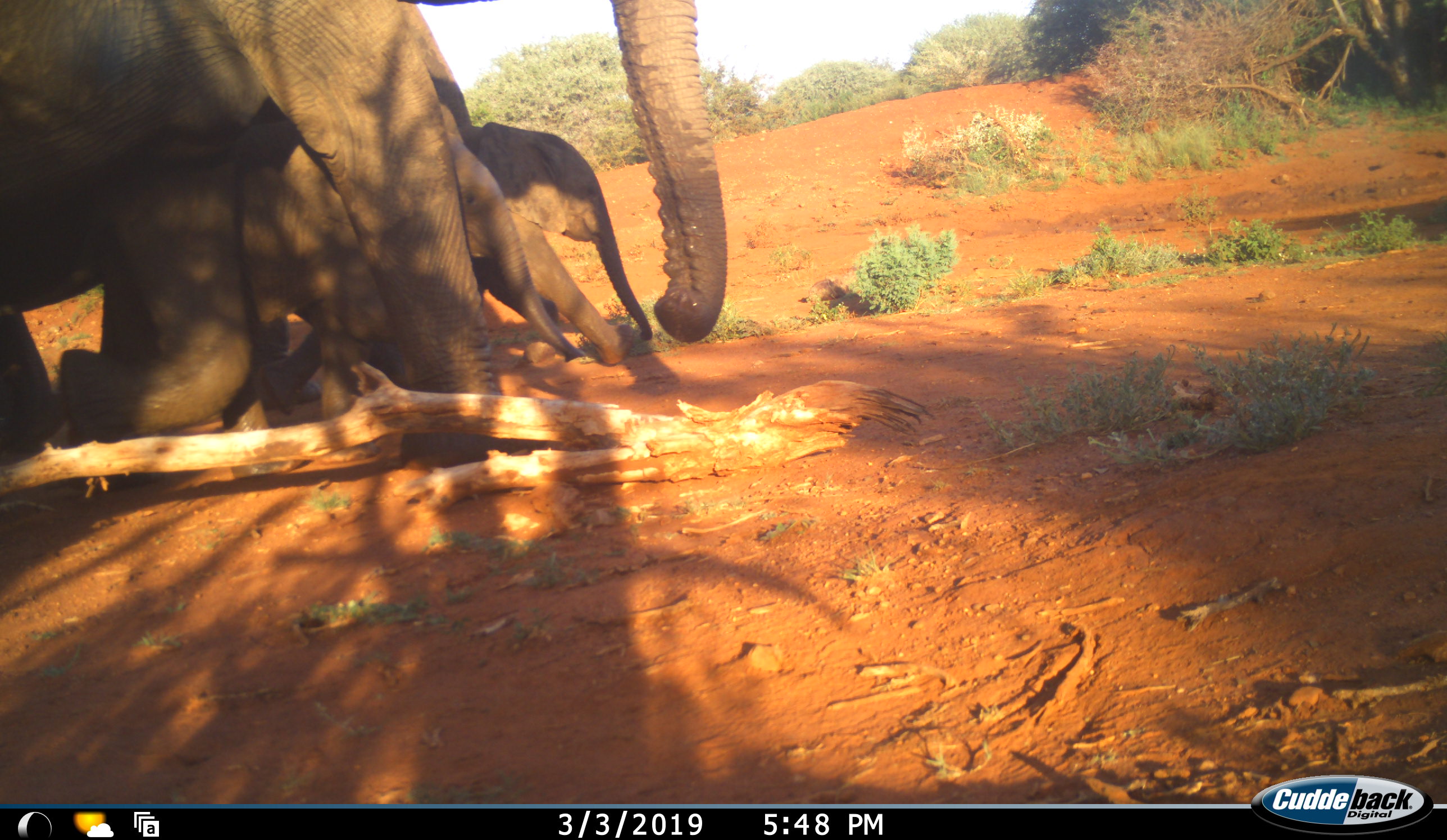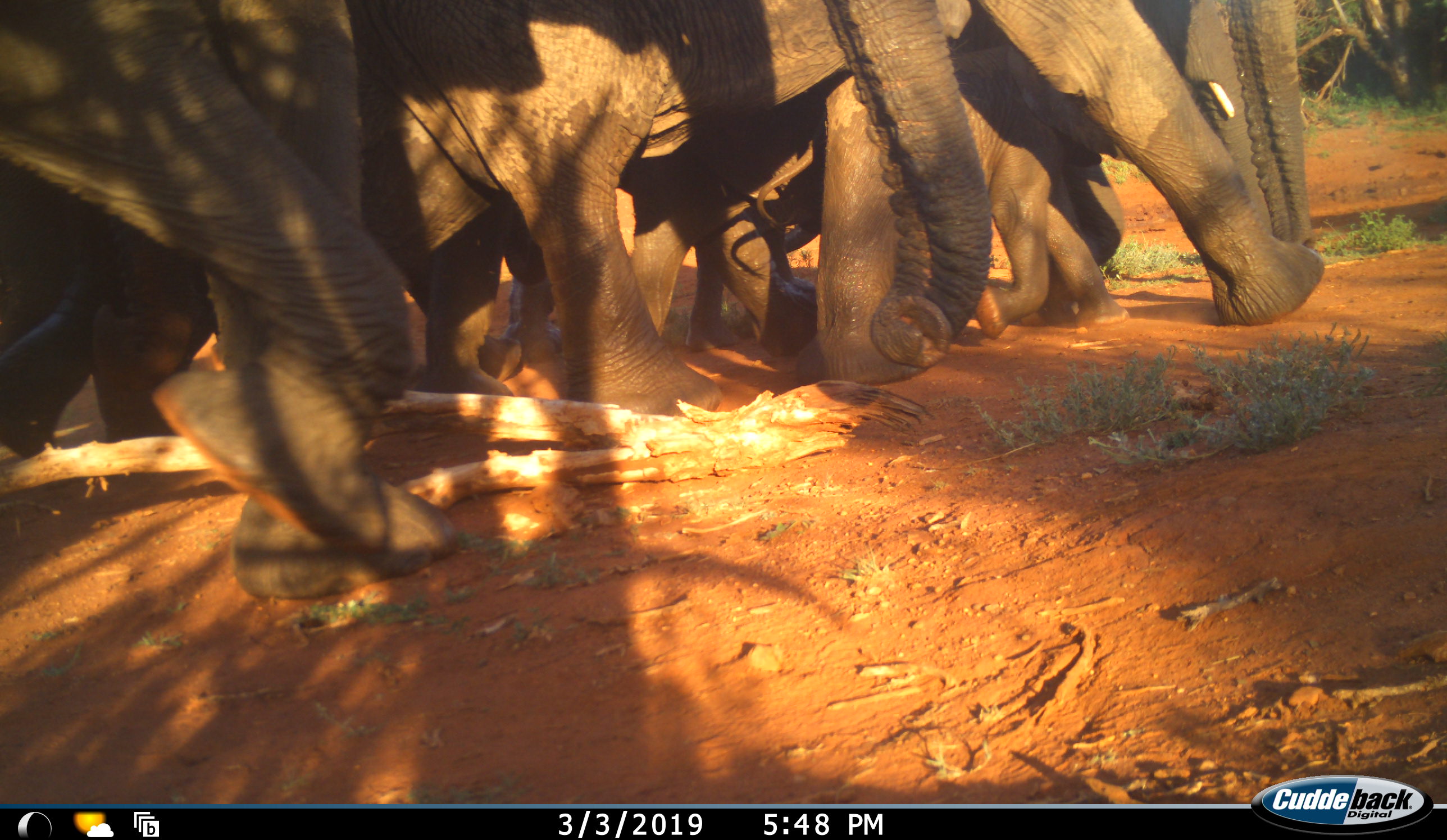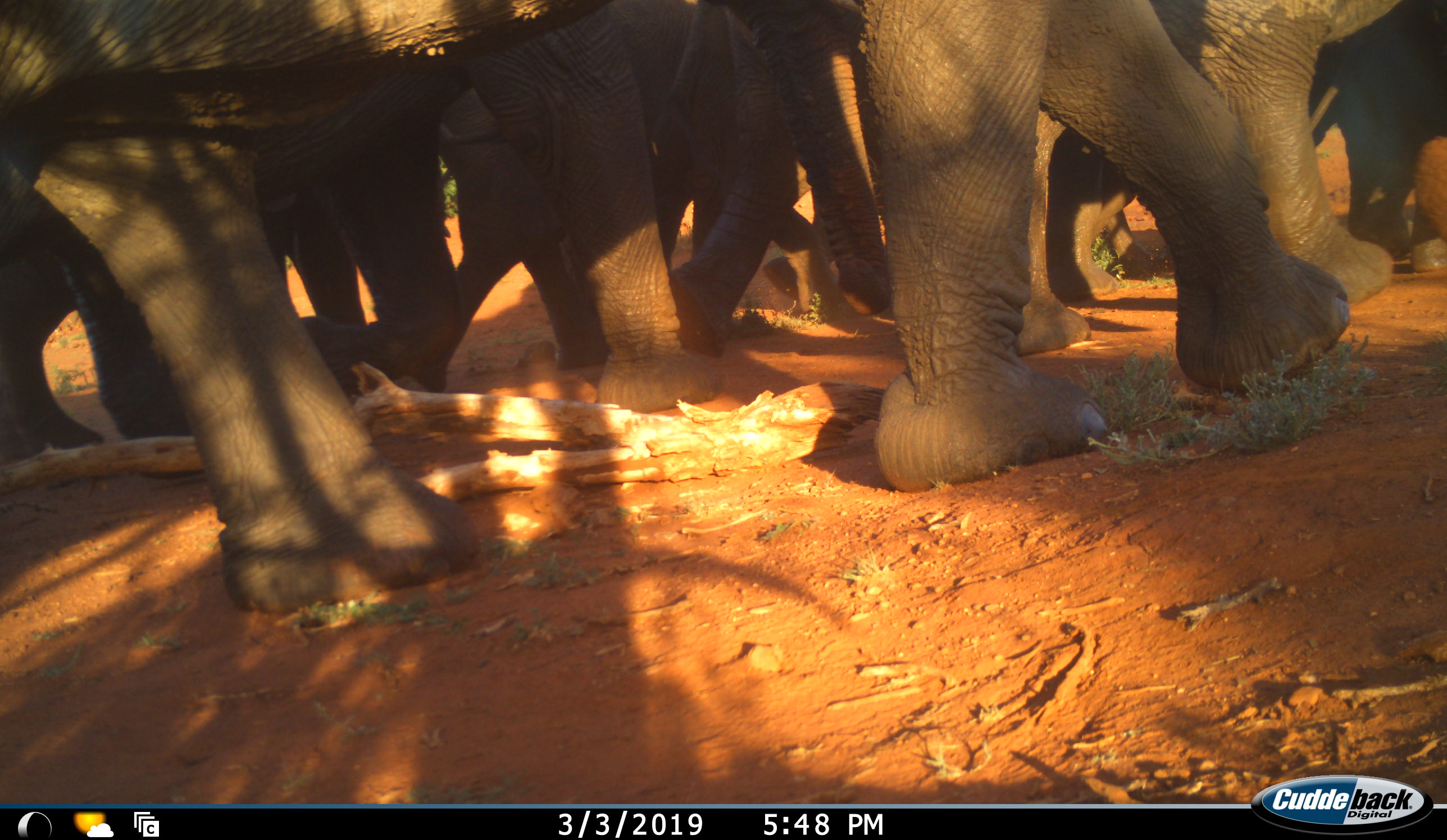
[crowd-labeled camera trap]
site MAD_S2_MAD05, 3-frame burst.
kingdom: Animalia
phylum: Chordata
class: Mammalia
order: Proboscidea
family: Elephantidae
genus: Loxodonta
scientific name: Loxodonta africana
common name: african bush elephant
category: elephant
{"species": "elephant (african bush elephant) (Loxodonta africana)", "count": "7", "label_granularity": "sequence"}